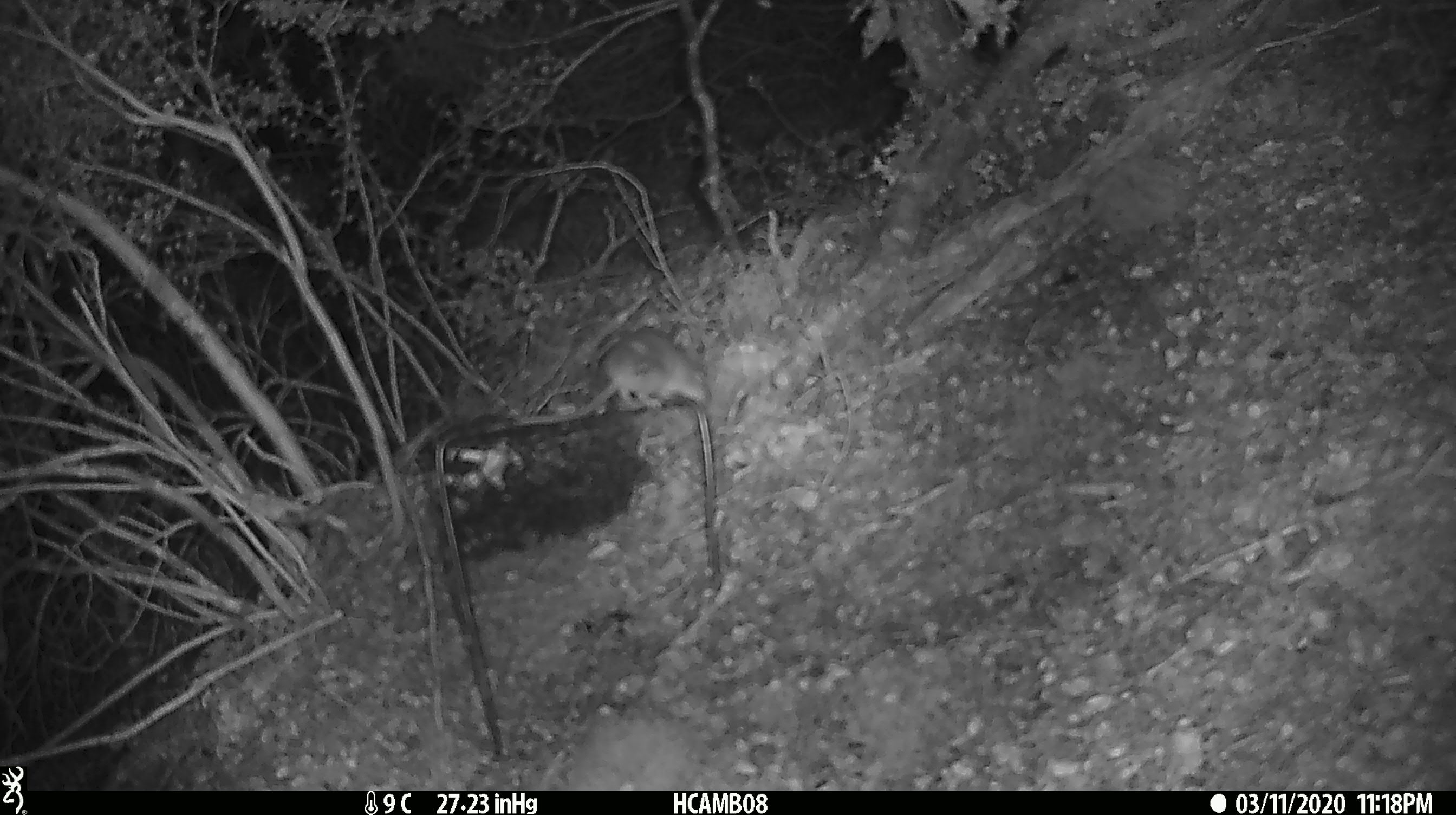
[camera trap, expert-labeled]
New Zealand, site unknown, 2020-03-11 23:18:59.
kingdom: Animalia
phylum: Chordata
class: Mammalia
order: Rodentia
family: Muridae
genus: Mus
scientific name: Mus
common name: mouse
Mouse (Mus).